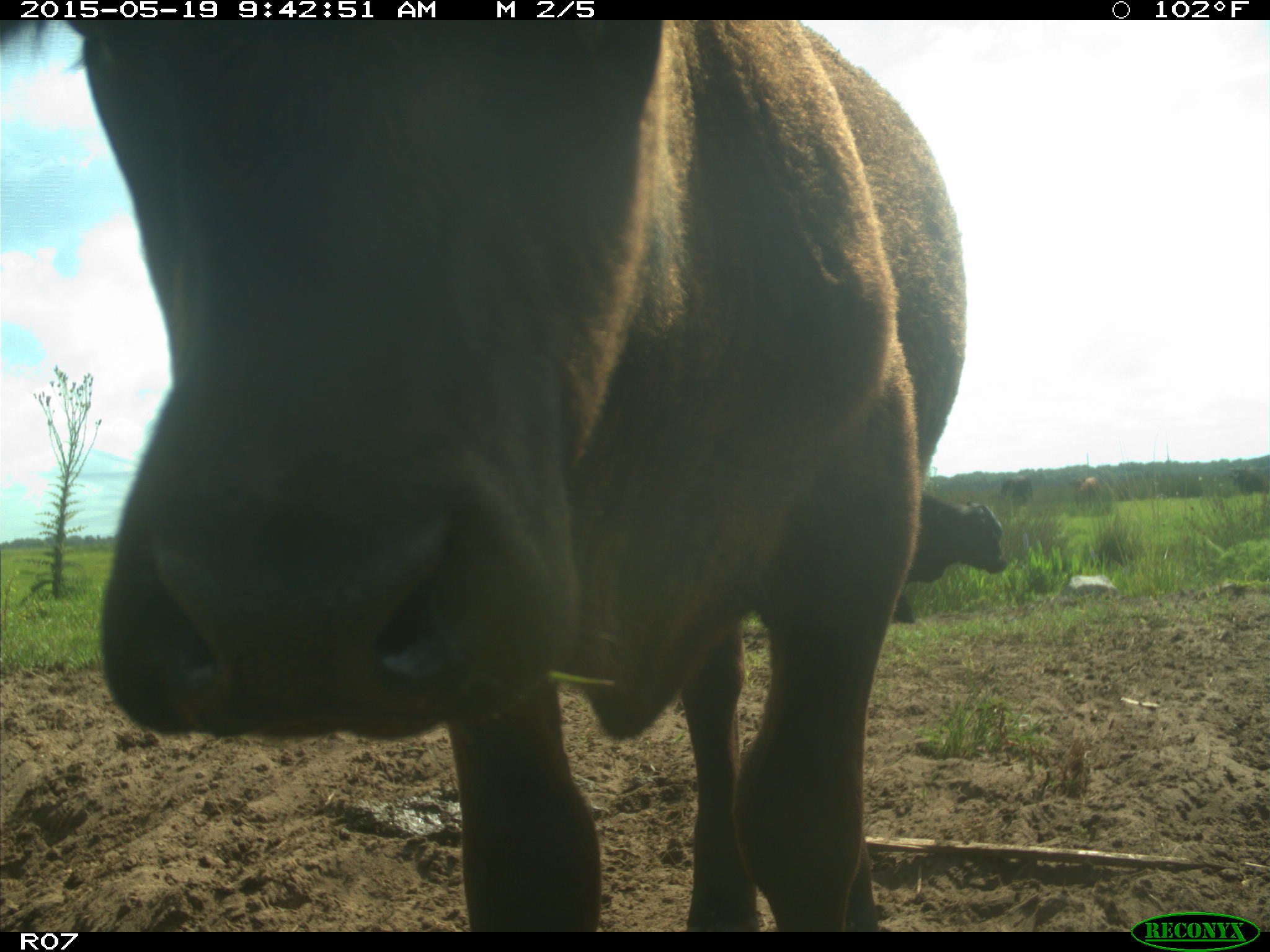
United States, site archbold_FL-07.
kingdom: Animalia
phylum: Chordata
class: Mammalia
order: Artiodactyla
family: Bovidae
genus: Bos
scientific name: Bos taurus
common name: domestic cow